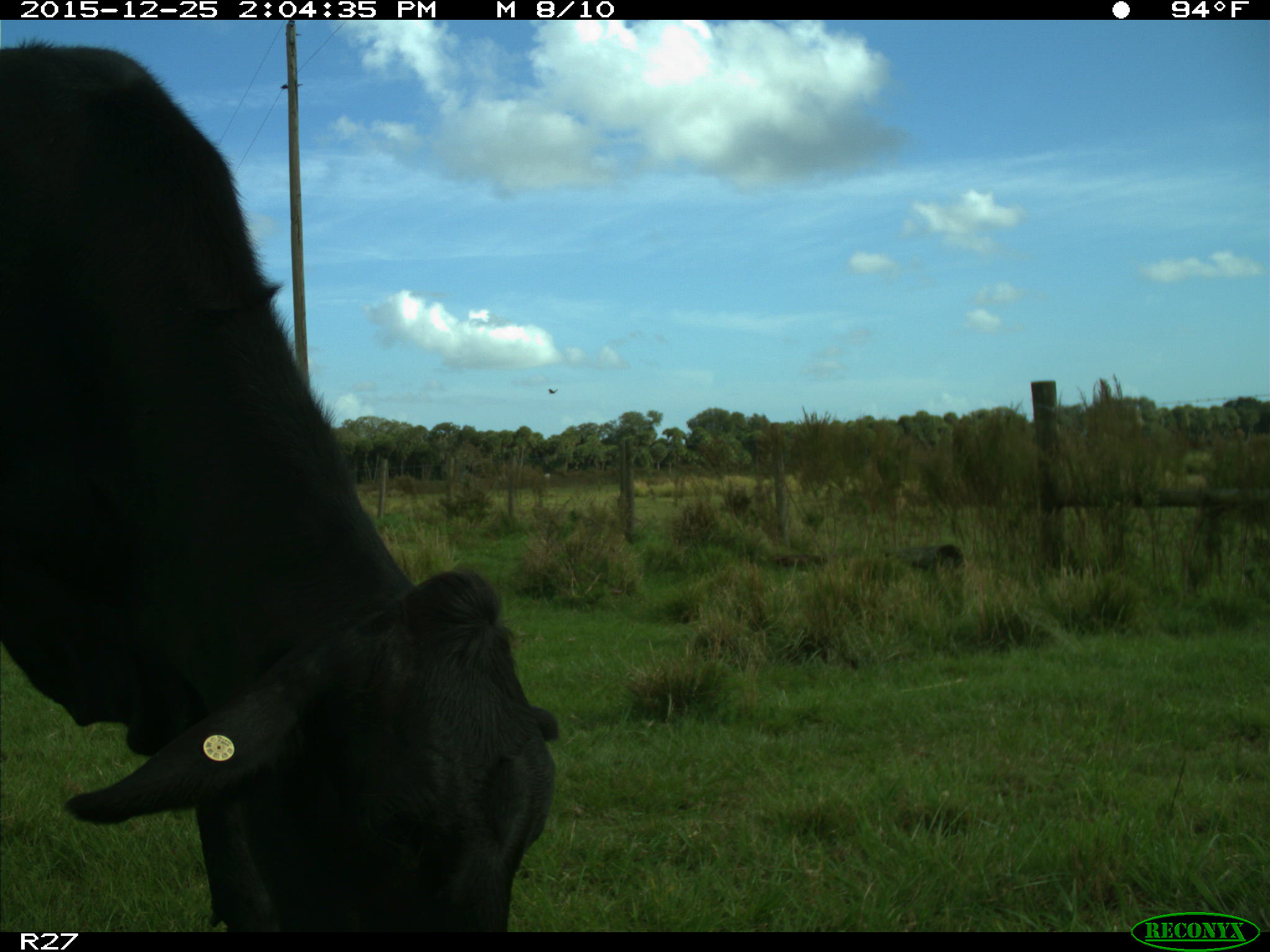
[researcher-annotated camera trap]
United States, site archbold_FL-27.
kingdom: Animalia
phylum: Chordata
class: Mammalia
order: Artiodactyla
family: Bovidae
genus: Bos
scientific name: Bos taurus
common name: domestic cow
Bos taurus (domestic cow).